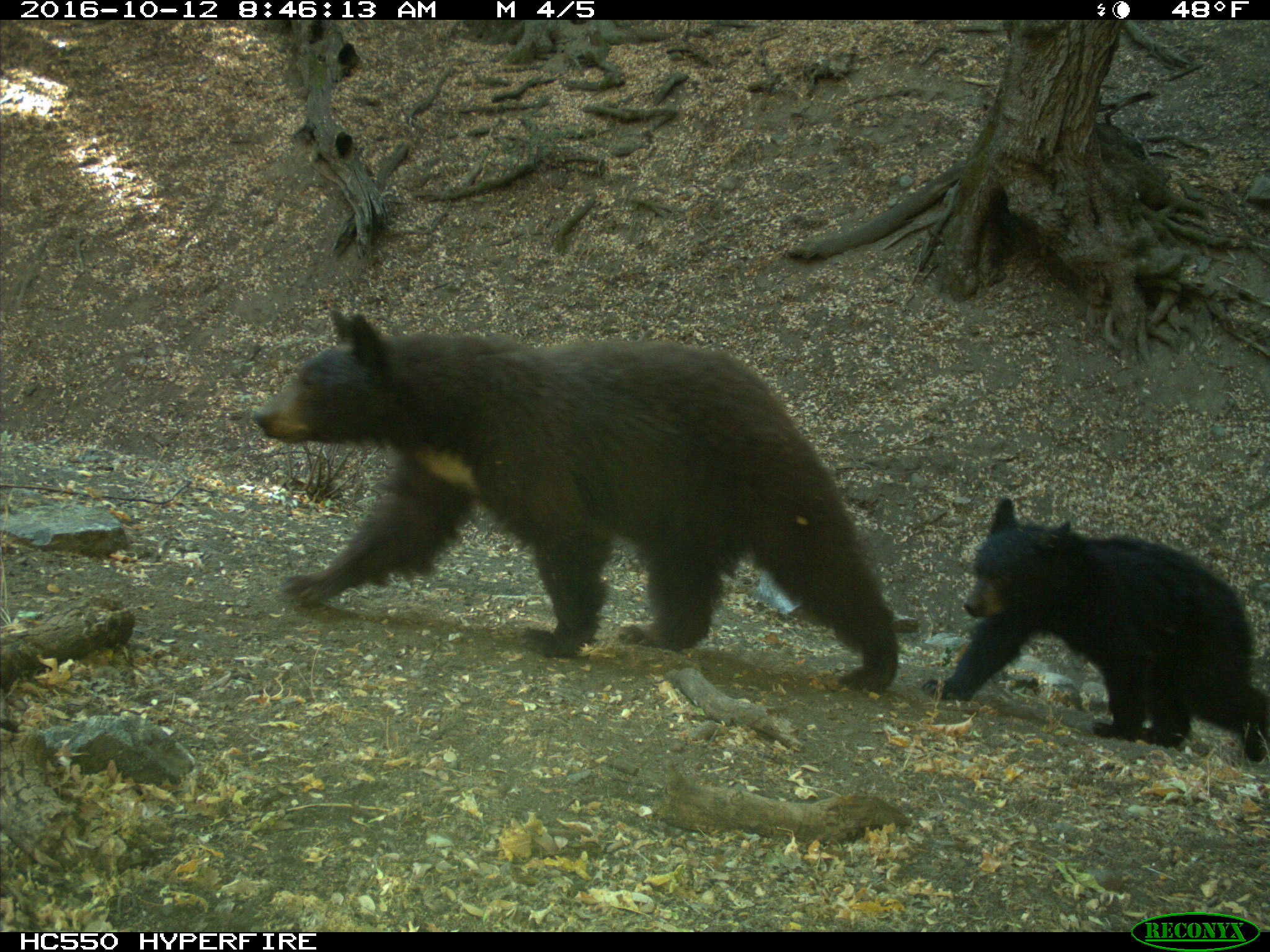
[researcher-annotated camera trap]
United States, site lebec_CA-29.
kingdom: Animalia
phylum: Chordata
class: Mammalia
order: Carnivora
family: Ursidae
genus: Ursus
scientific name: Ursus americanus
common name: american black bear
Ursus americanus (american black bear).